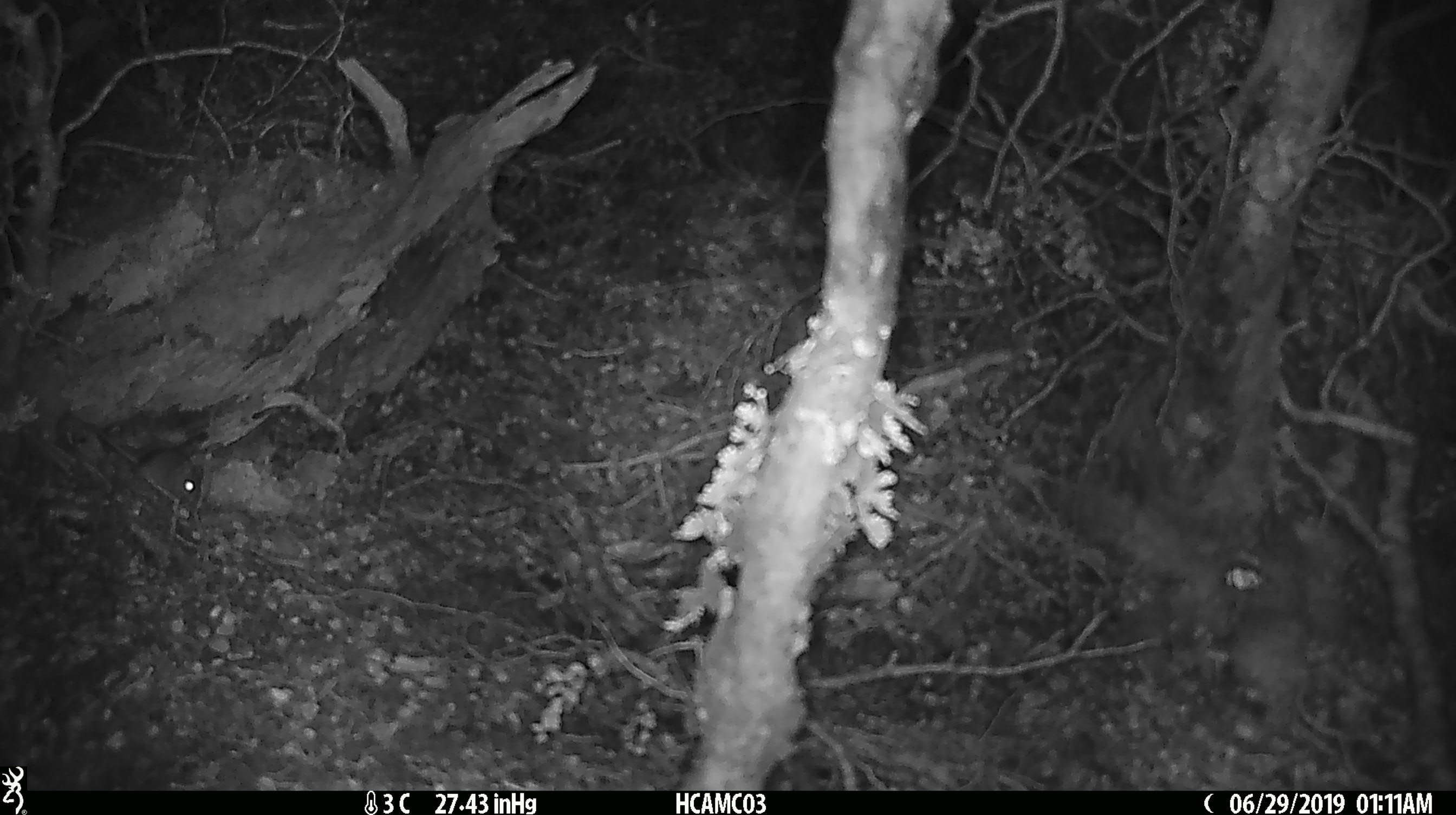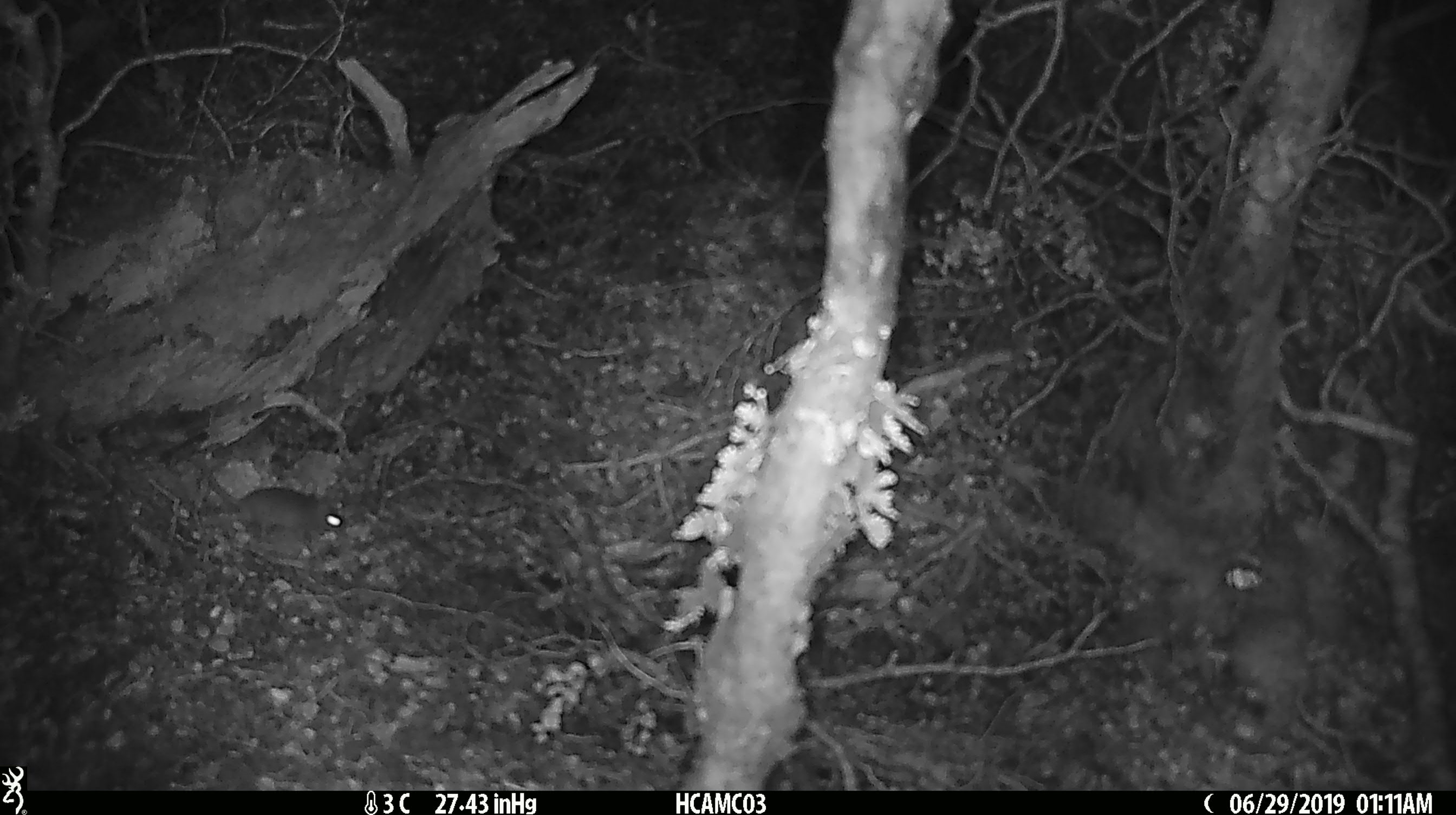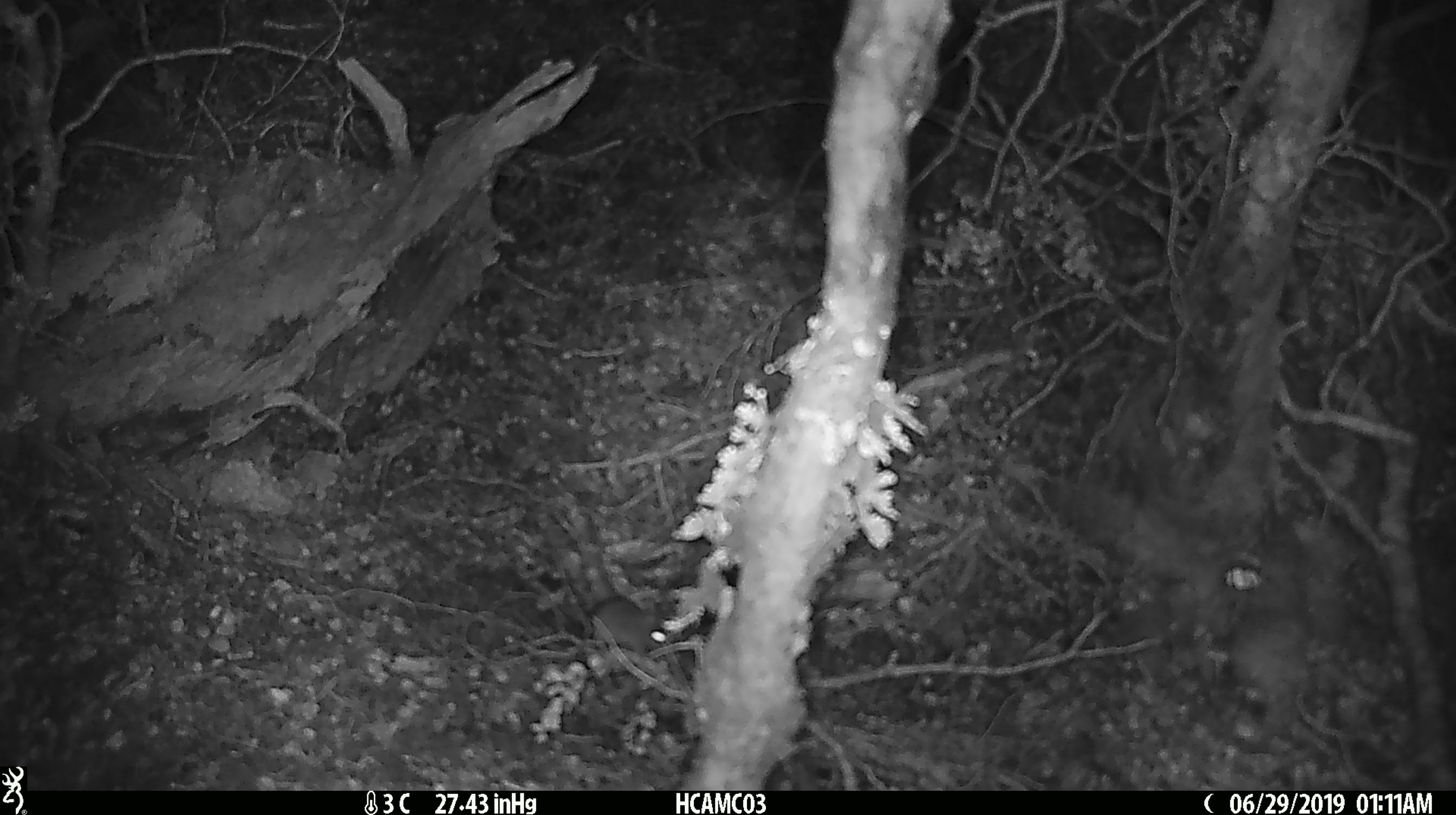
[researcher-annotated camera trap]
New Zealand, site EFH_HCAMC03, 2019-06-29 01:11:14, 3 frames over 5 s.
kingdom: Animalia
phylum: Chordata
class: Mammalia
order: Rodentia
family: Muridae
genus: Mus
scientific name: Mus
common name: mouse